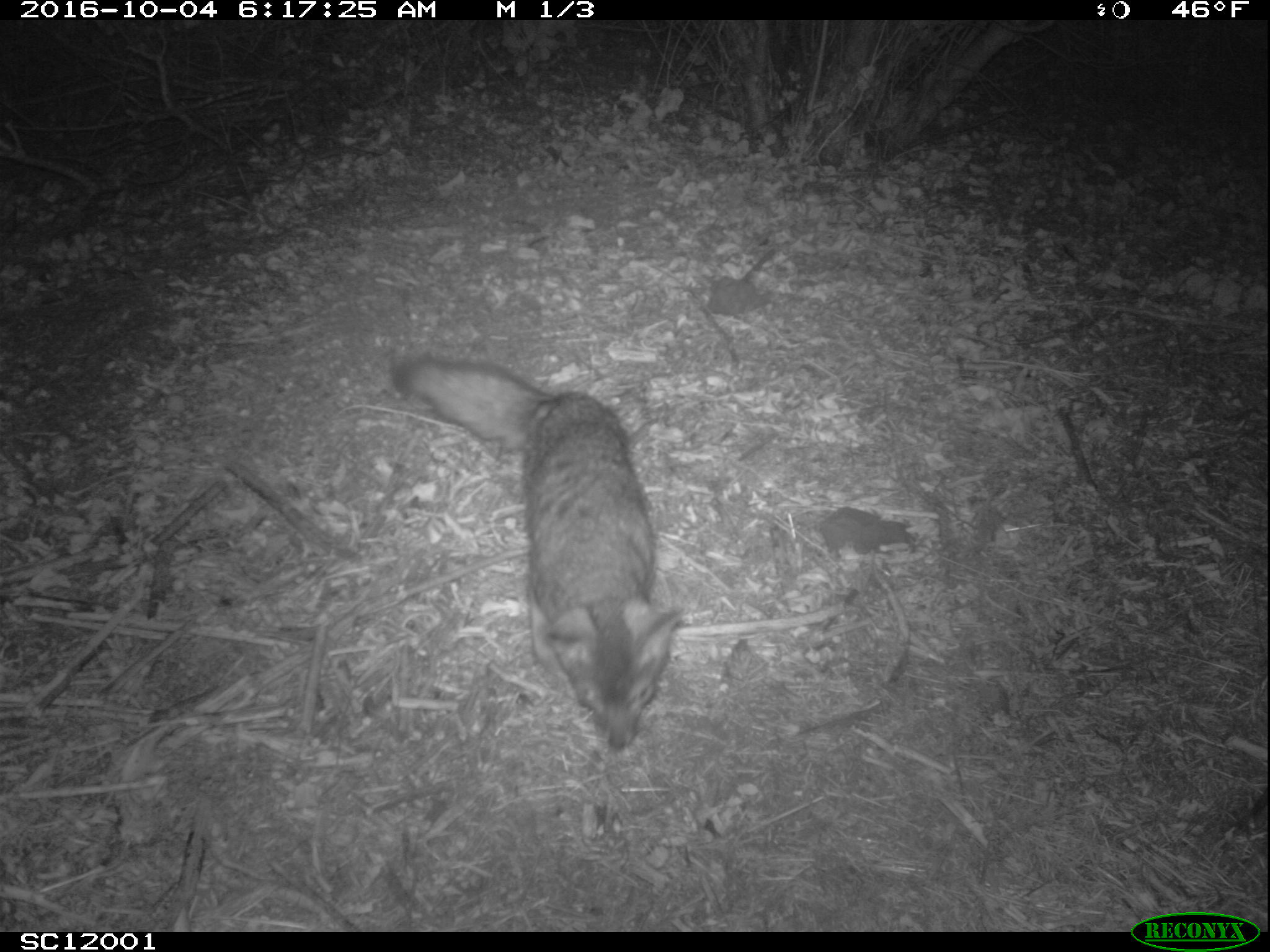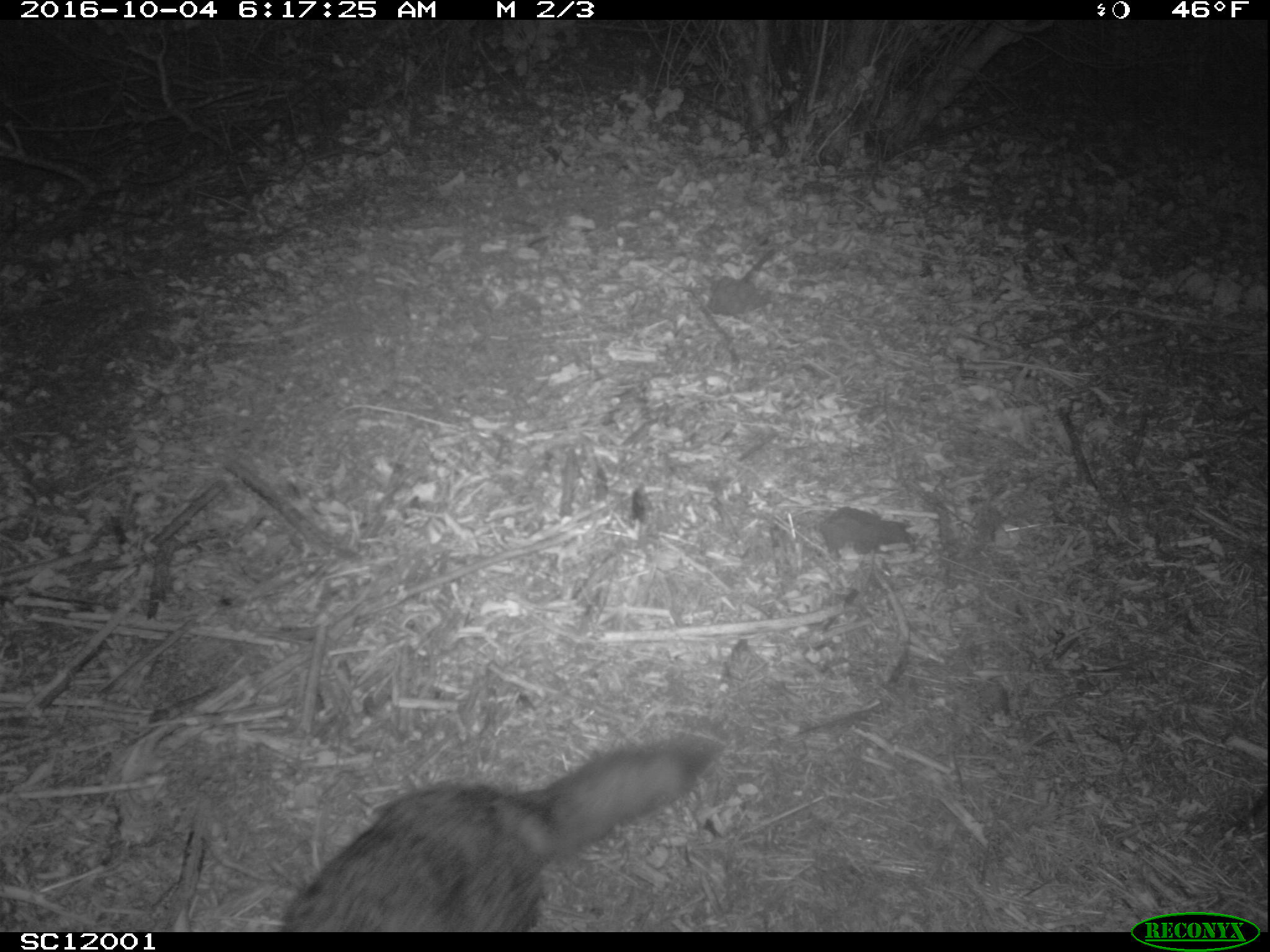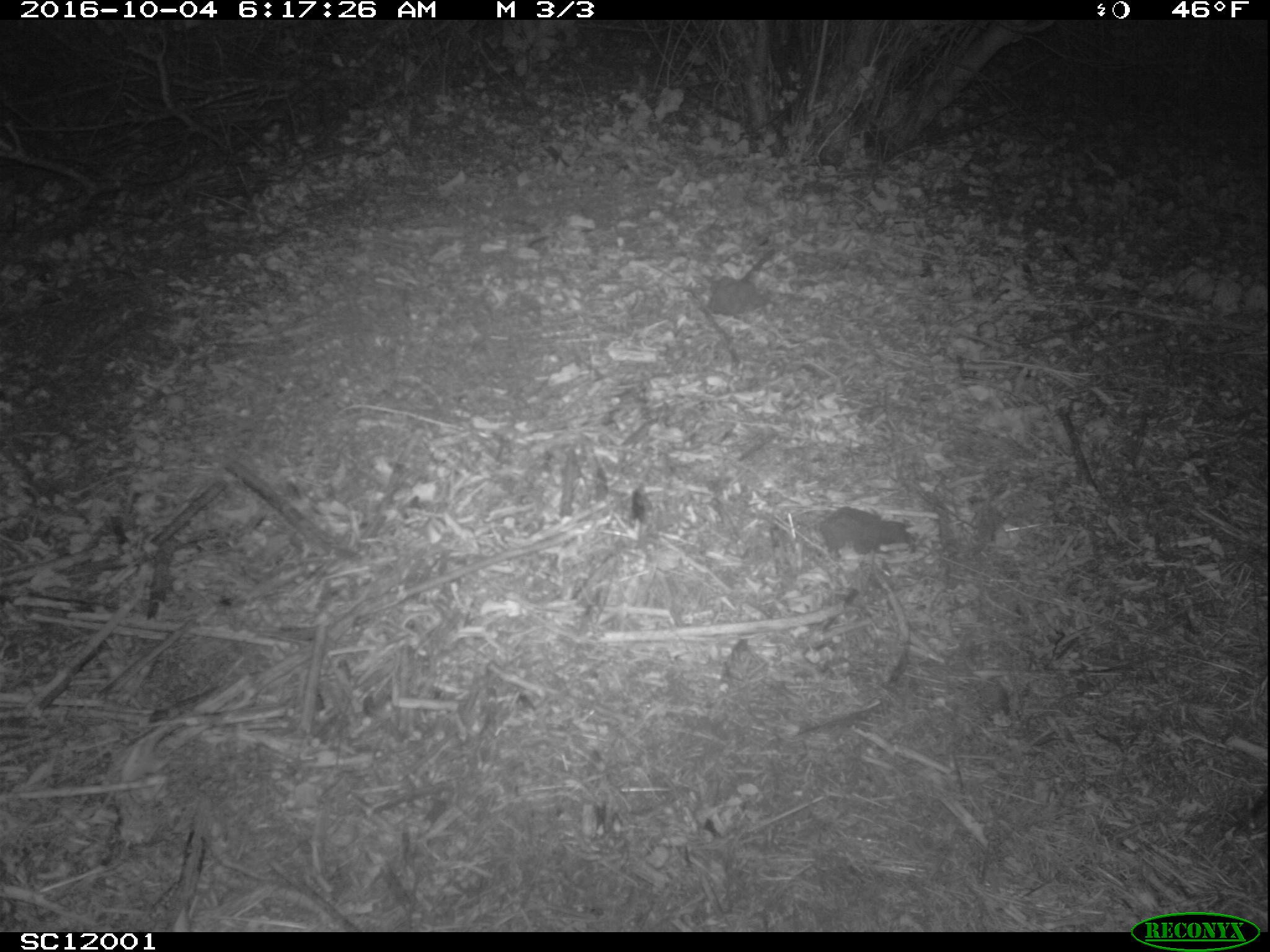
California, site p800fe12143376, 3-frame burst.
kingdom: Animalia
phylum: Chordata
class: Mammalia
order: Carnivora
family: Canidae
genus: Urocyon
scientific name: Urocyon littoralis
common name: island fox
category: fox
Fox (island fox) (Urocyon littoralis).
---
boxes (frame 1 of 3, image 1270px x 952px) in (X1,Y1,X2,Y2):
fox: (388,355,682,747)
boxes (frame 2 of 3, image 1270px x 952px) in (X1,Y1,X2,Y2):
fox: (280,734,721,932)